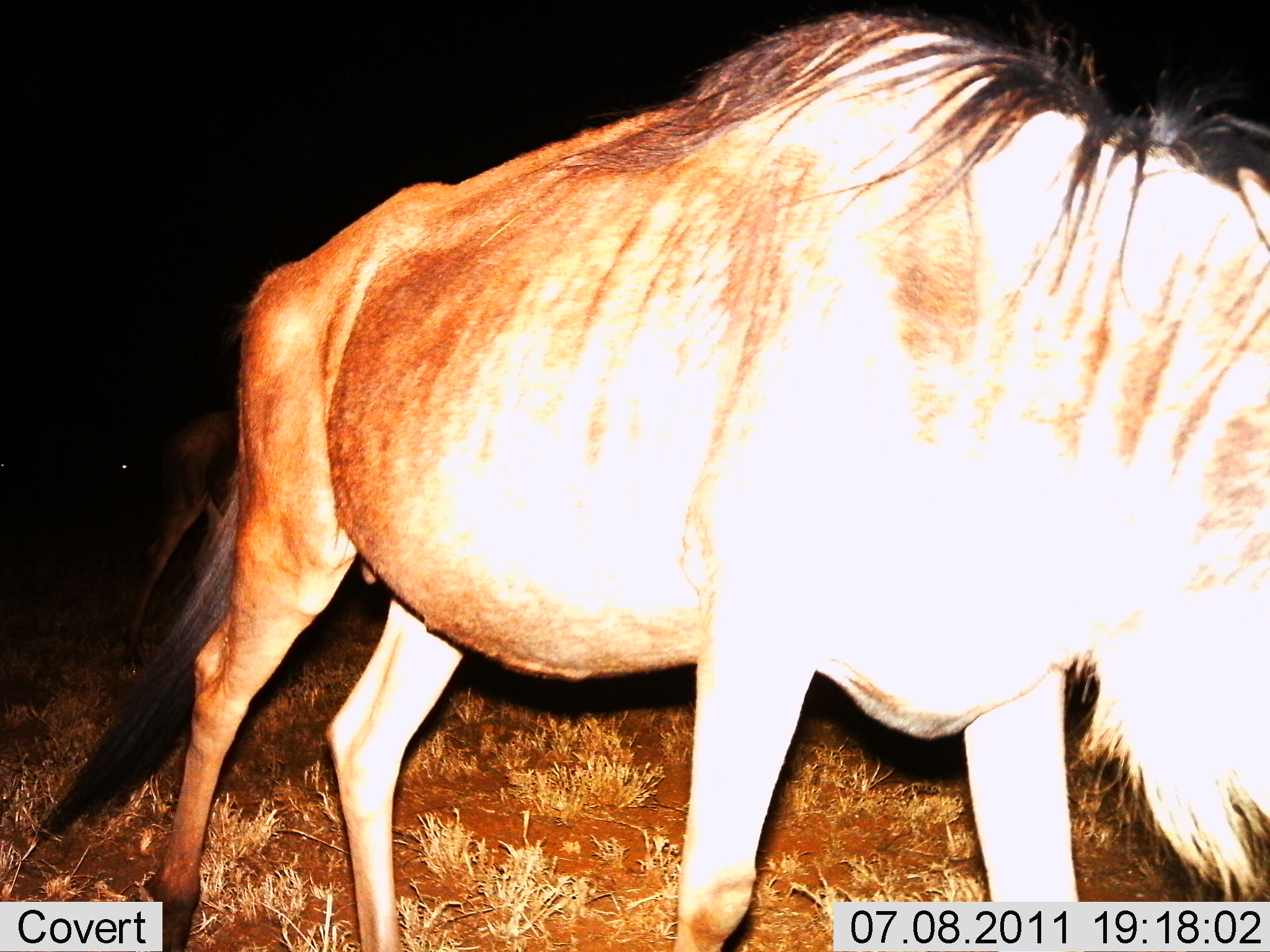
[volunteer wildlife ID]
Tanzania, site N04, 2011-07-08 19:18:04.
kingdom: Animalia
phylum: Chordata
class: Mammalia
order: Artiodactyla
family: Bovidae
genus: Connochaetes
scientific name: Connochaetes taurinus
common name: blue wildebeest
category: wildebeest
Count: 2.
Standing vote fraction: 55%.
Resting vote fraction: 0%.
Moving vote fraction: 64%.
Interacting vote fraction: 0%.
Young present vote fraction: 9%.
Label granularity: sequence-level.